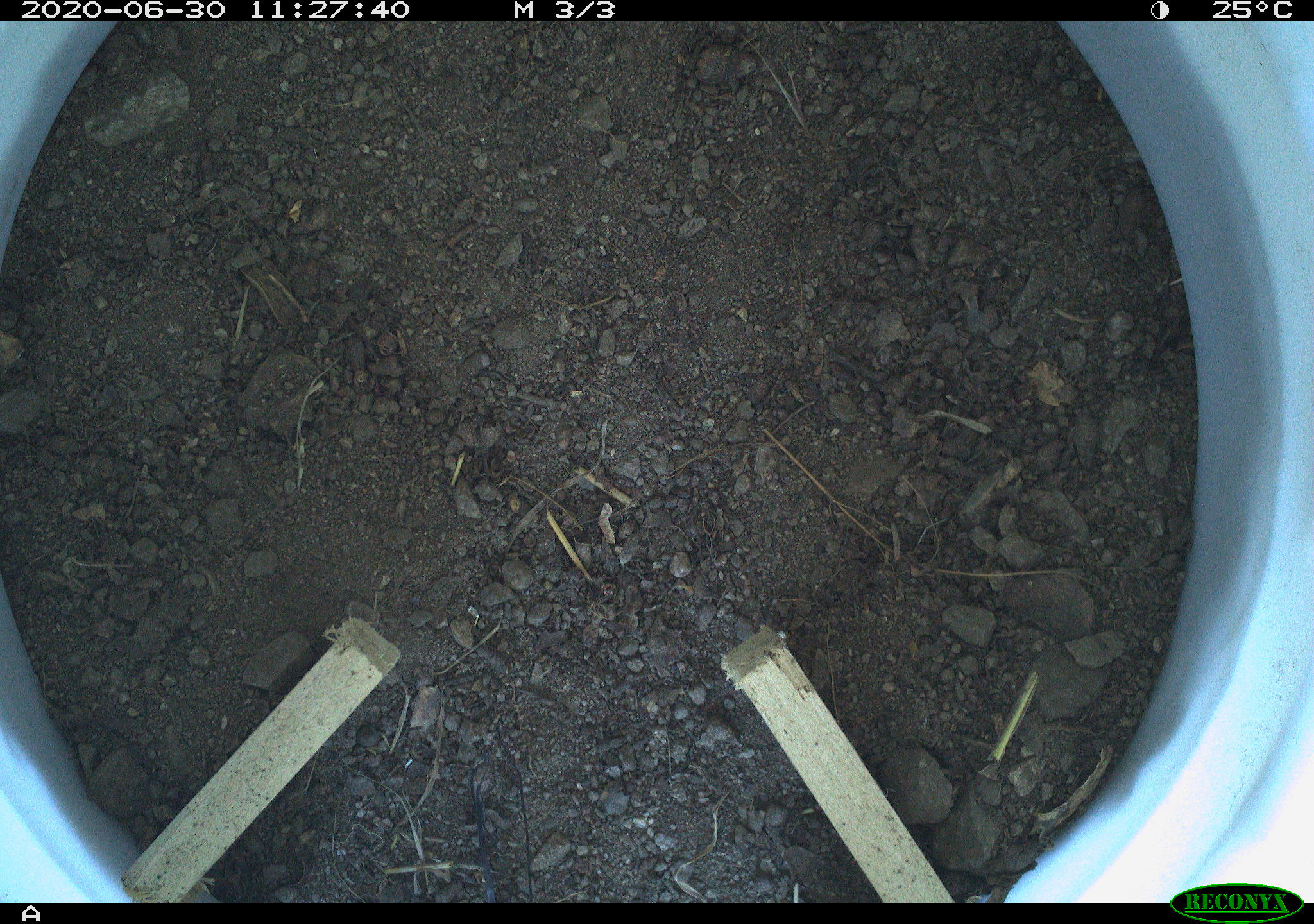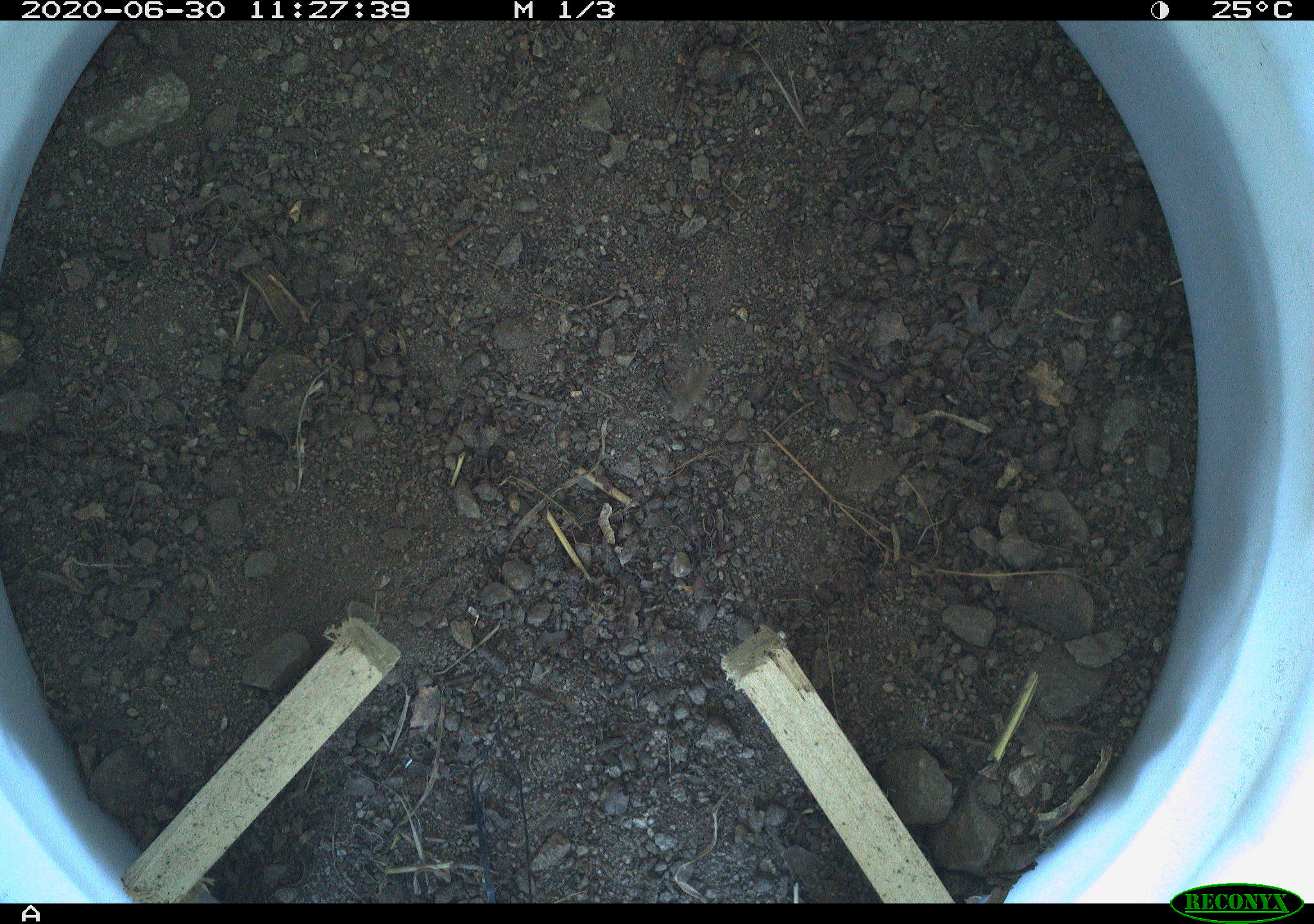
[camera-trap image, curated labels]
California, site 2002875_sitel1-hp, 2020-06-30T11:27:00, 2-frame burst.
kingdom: Animalia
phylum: Arthropoda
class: Insecta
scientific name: Insecta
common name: insect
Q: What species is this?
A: Insect (Insecta).